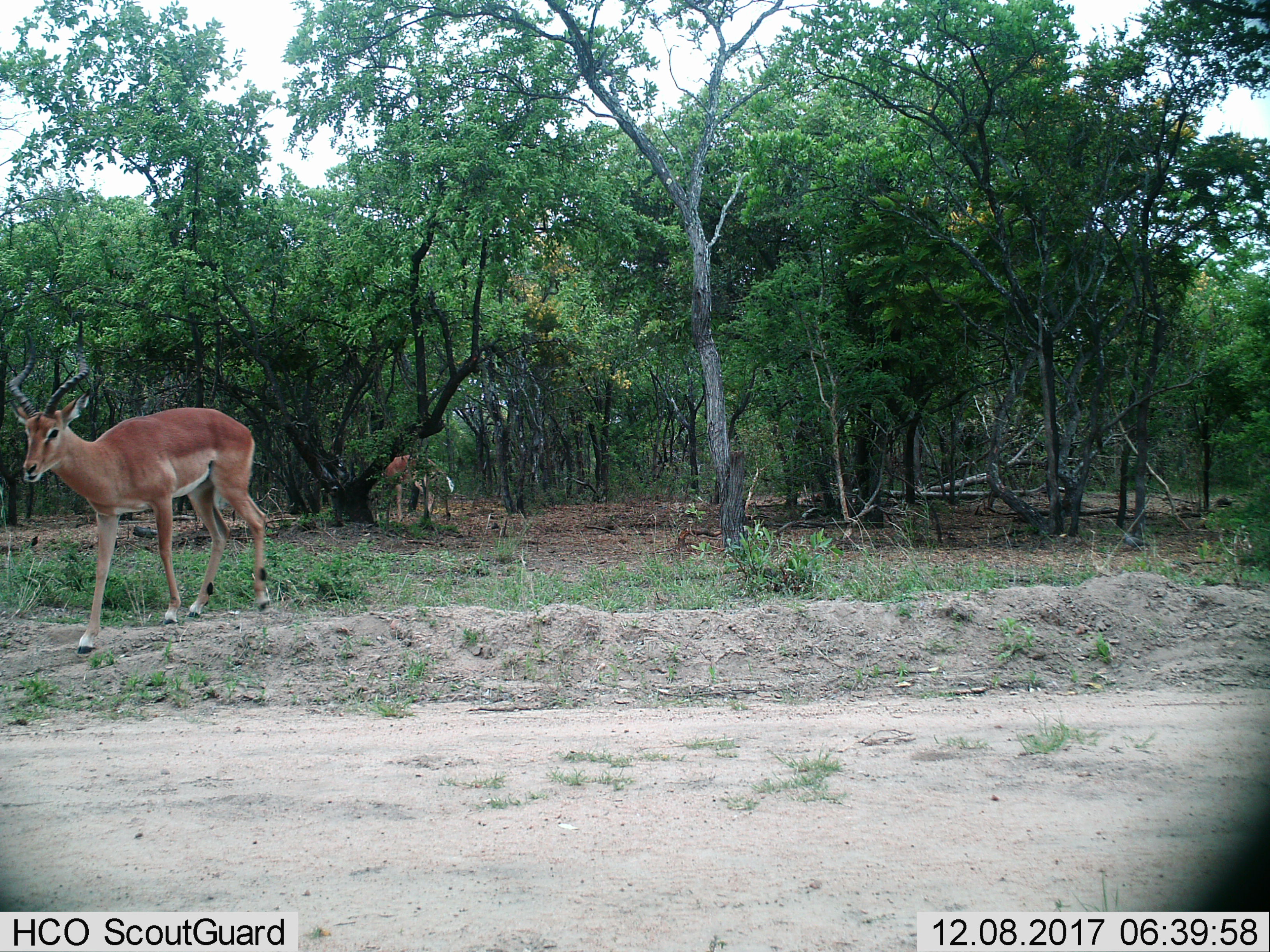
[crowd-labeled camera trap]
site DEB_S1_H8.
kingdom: Animalia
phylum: Chordata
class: Mammalia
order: Artiodactyla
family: Bovidae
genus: Aepyceros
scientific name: Aepyceros melampus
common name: impala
Impala (Aepyceros melampus), count 2. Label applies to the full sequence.